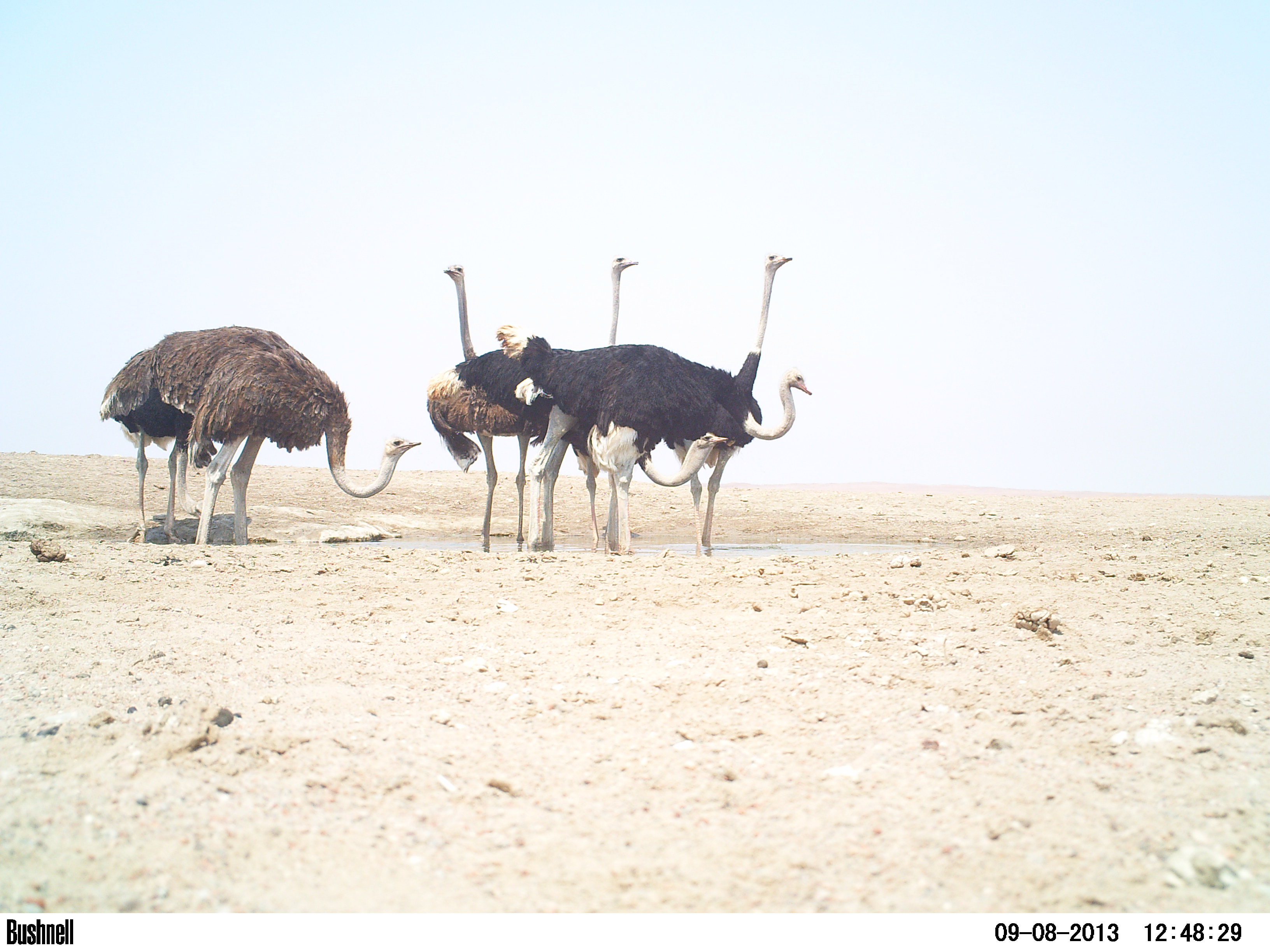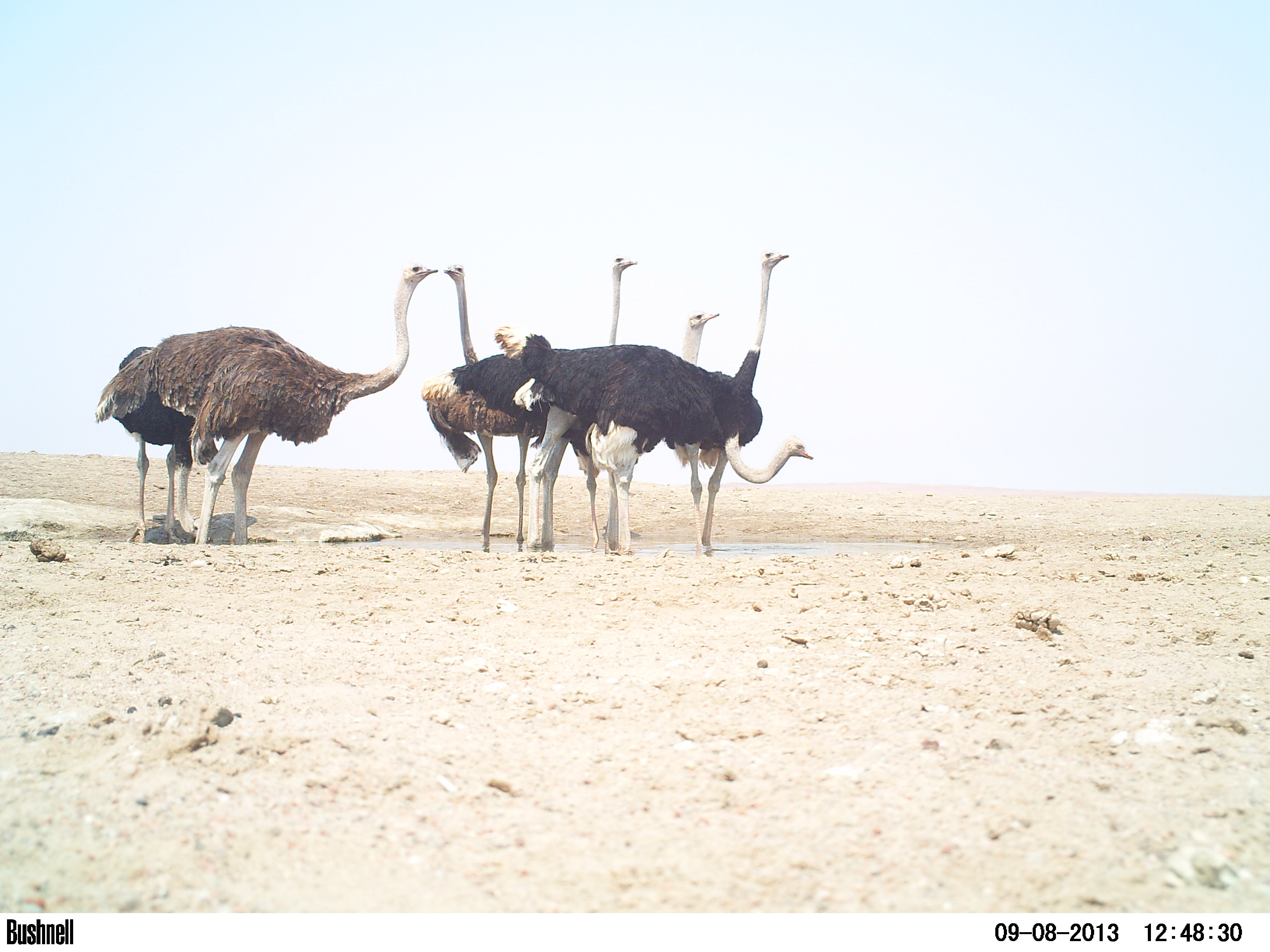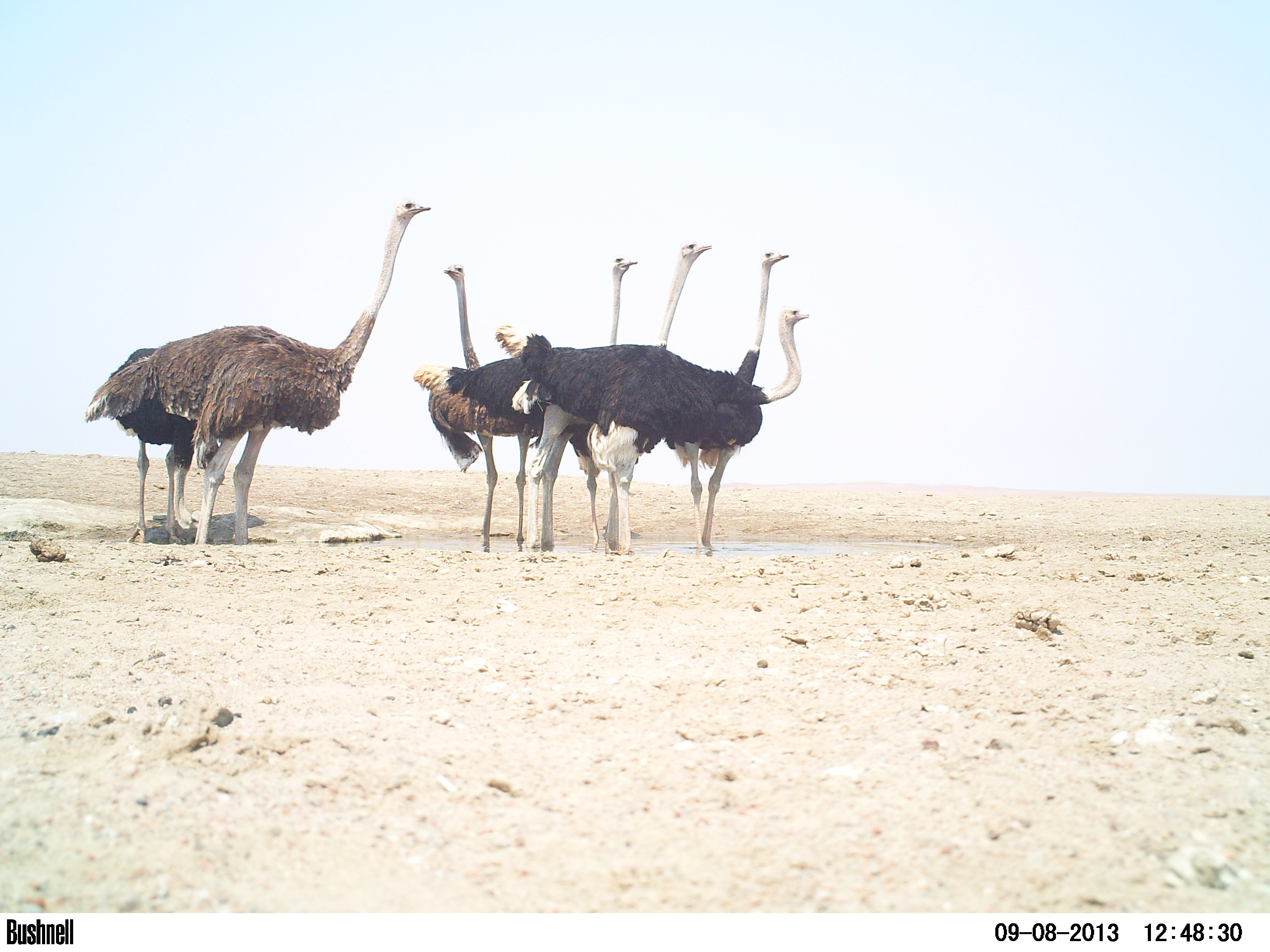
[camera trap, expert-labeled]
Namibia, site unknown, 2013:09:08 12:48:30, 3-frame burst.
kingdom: Animalia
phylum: Chordata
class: Aves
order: Struthioniformes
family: Struthionidae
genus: Struthio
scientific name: Struthio camelus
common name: common ostrich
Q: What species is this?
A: Struthio camelus (common ostrich).